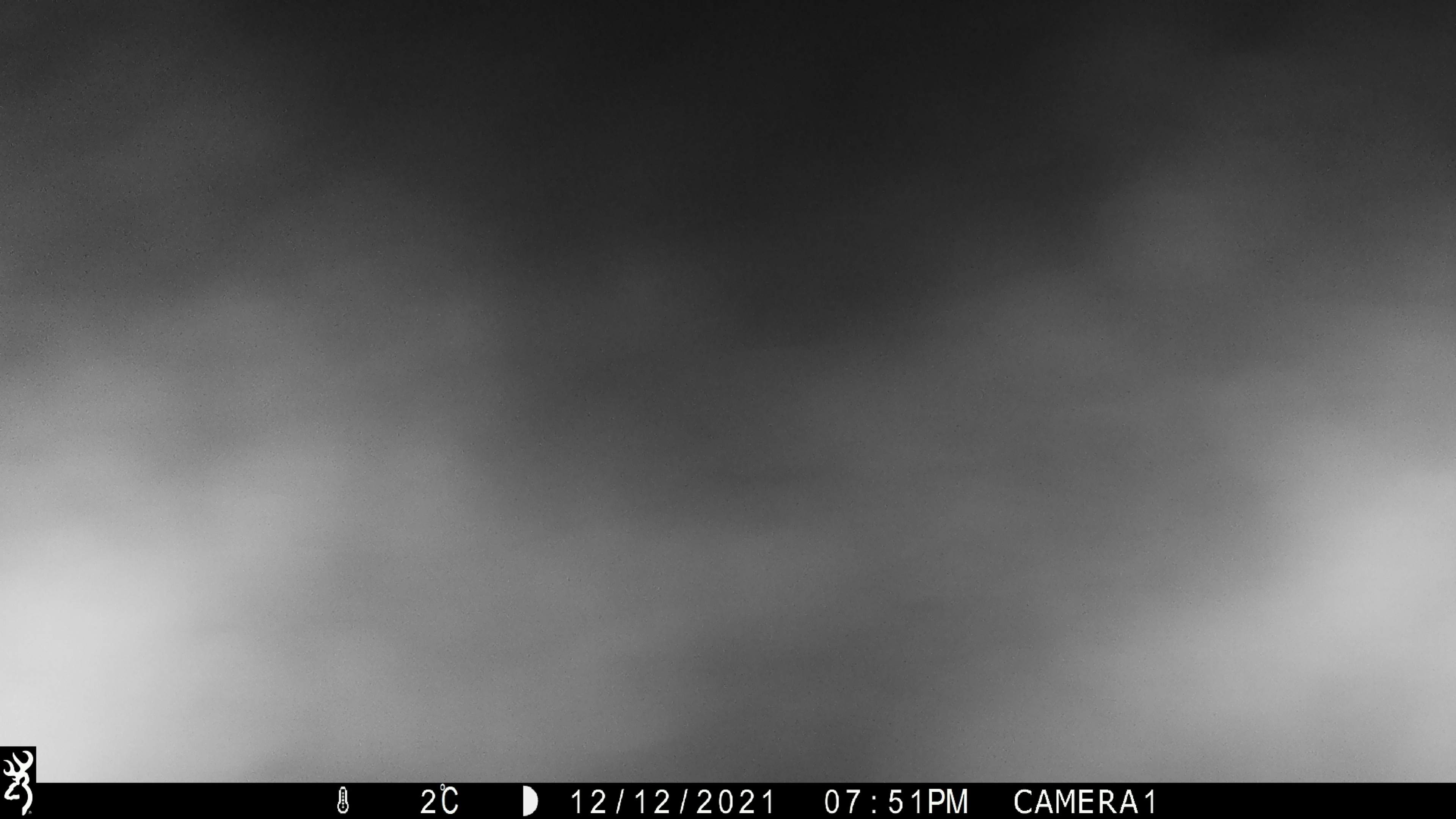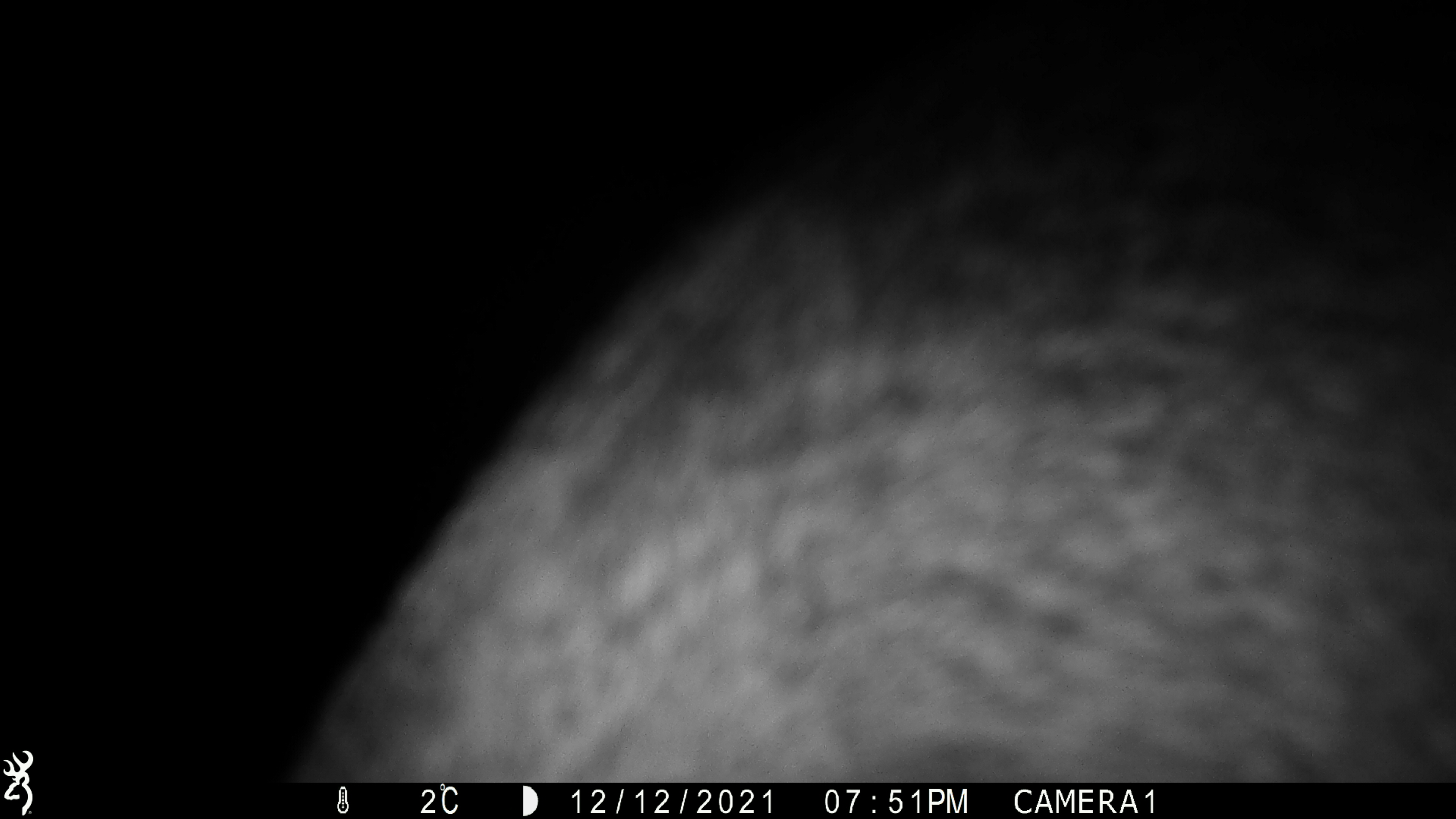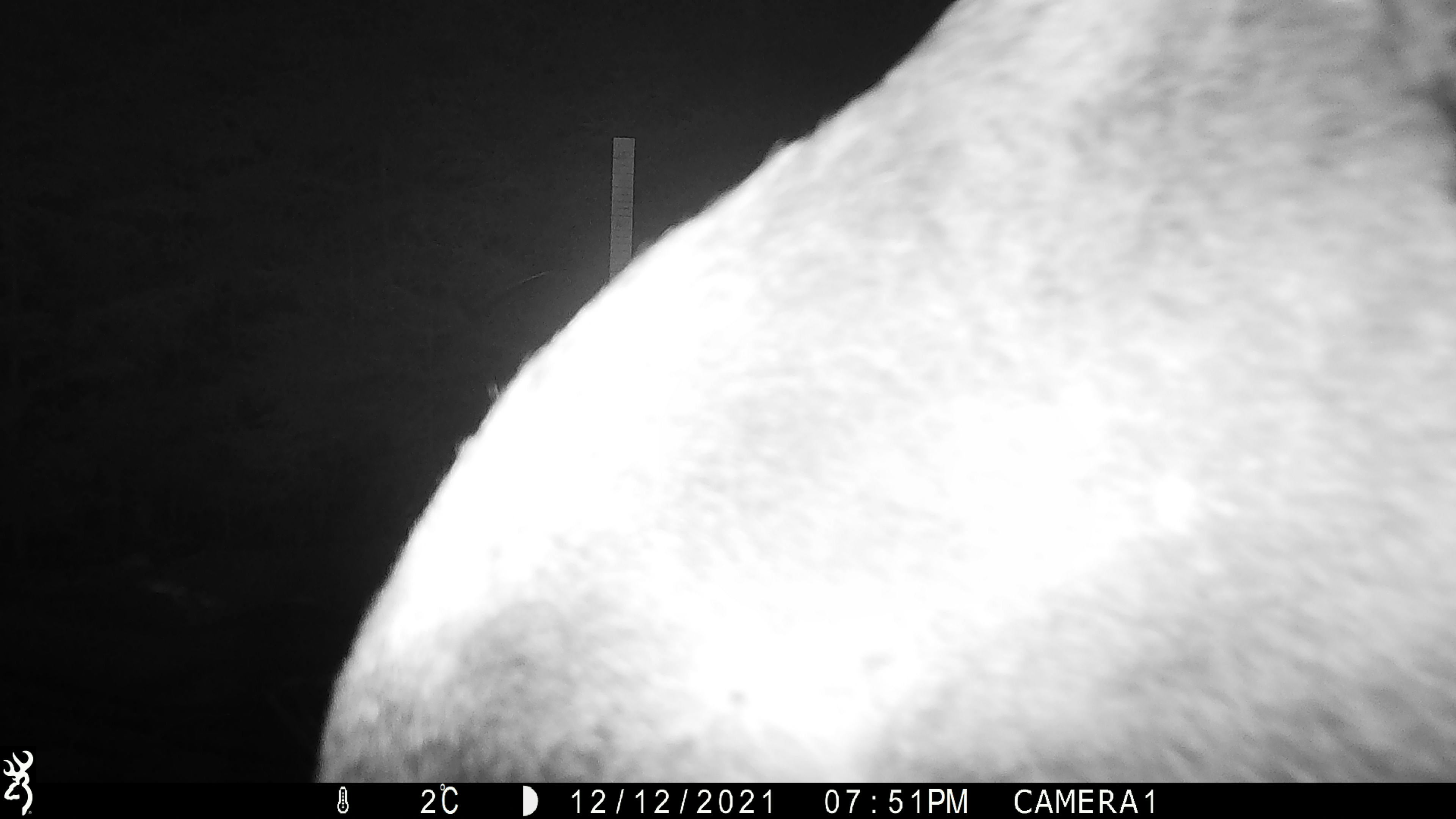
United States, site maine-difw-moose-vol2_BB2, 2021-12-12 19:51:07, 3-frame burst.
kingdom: Animalia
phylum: Chordata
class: Mammalia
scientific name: Mammalia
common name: mammal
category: mammal sp.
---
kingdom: Animalia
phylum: Chordata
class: Mammalia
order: Artiodactyla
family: Cervidae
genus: Alces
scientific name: Alces alces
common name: moose